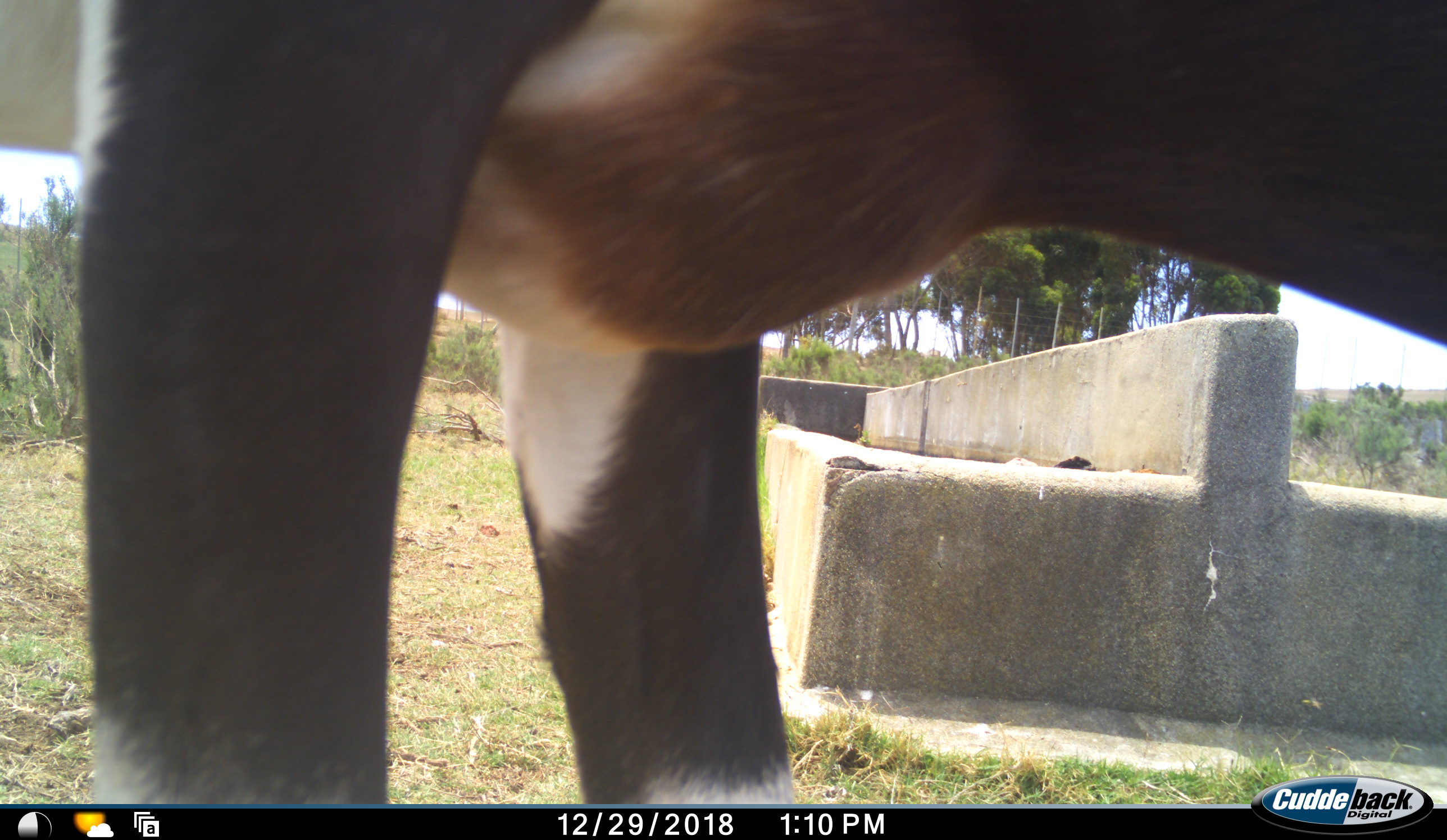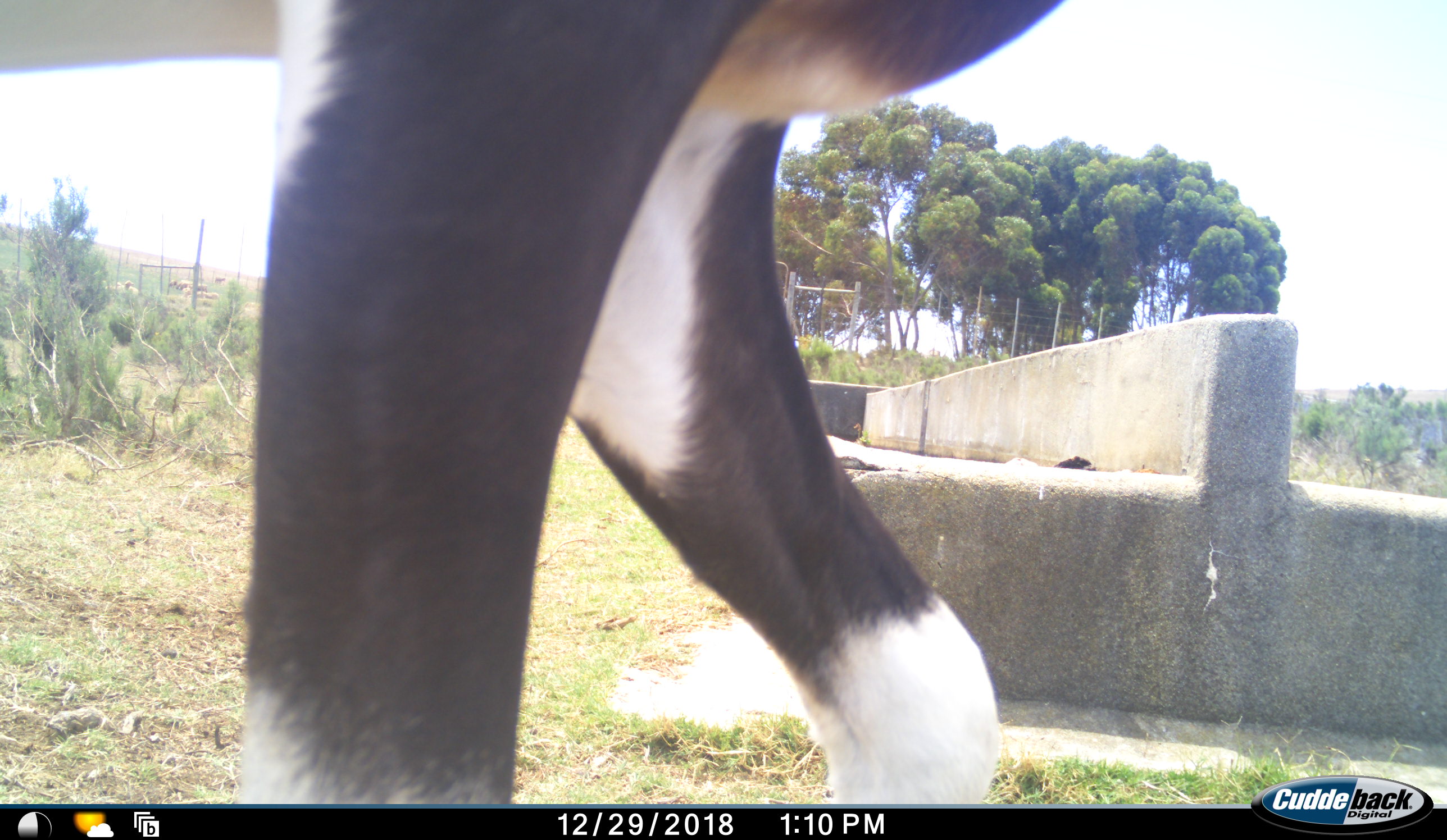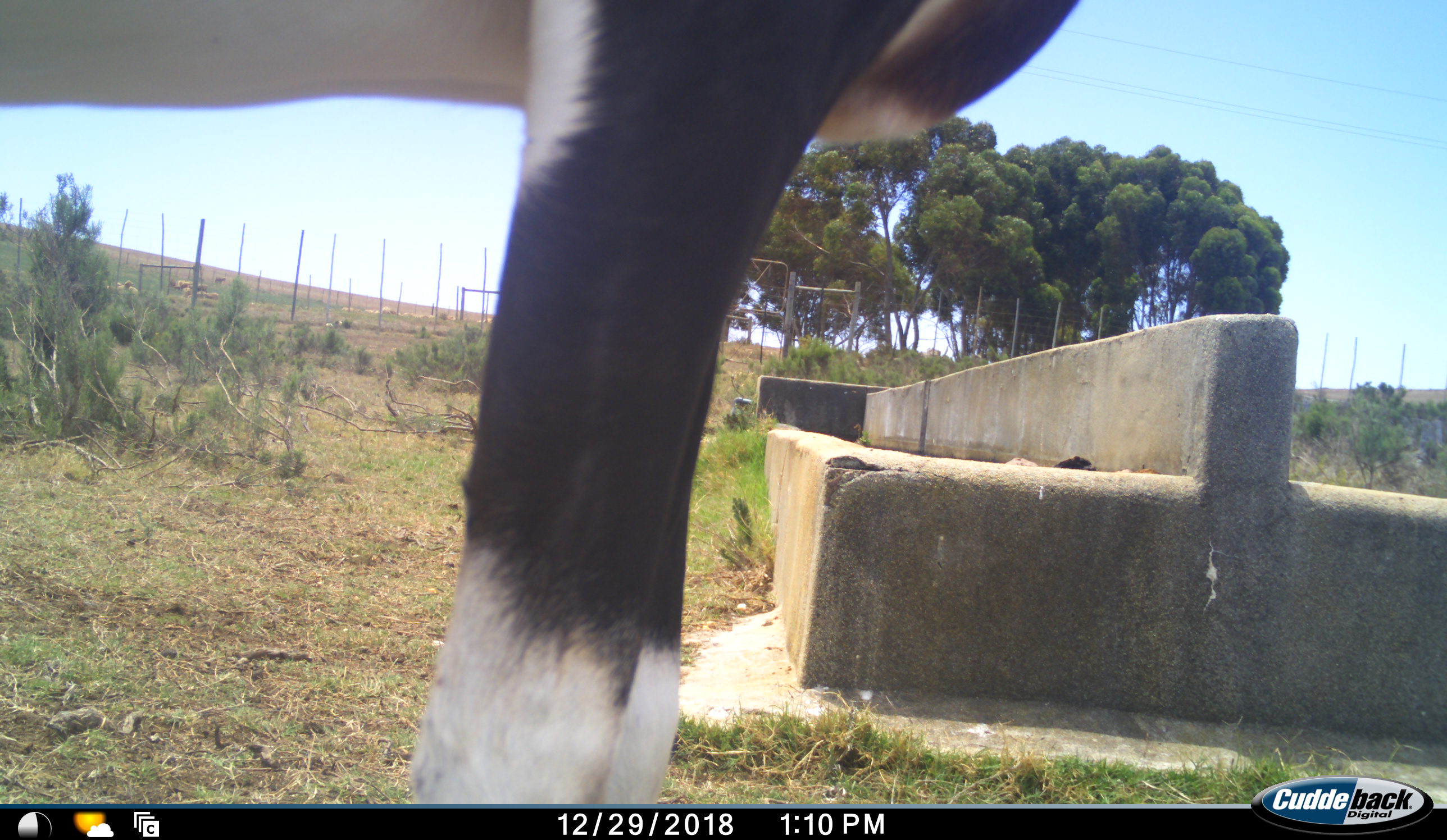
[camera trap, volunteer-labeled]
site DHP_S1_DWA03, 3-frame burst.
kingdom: Animalia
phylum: Chordata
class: Mammalia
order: Artiodactyla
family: Bovidae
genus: Damaliscus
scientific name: Damaliscus pygargus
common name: bontebok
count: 1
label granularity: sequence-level